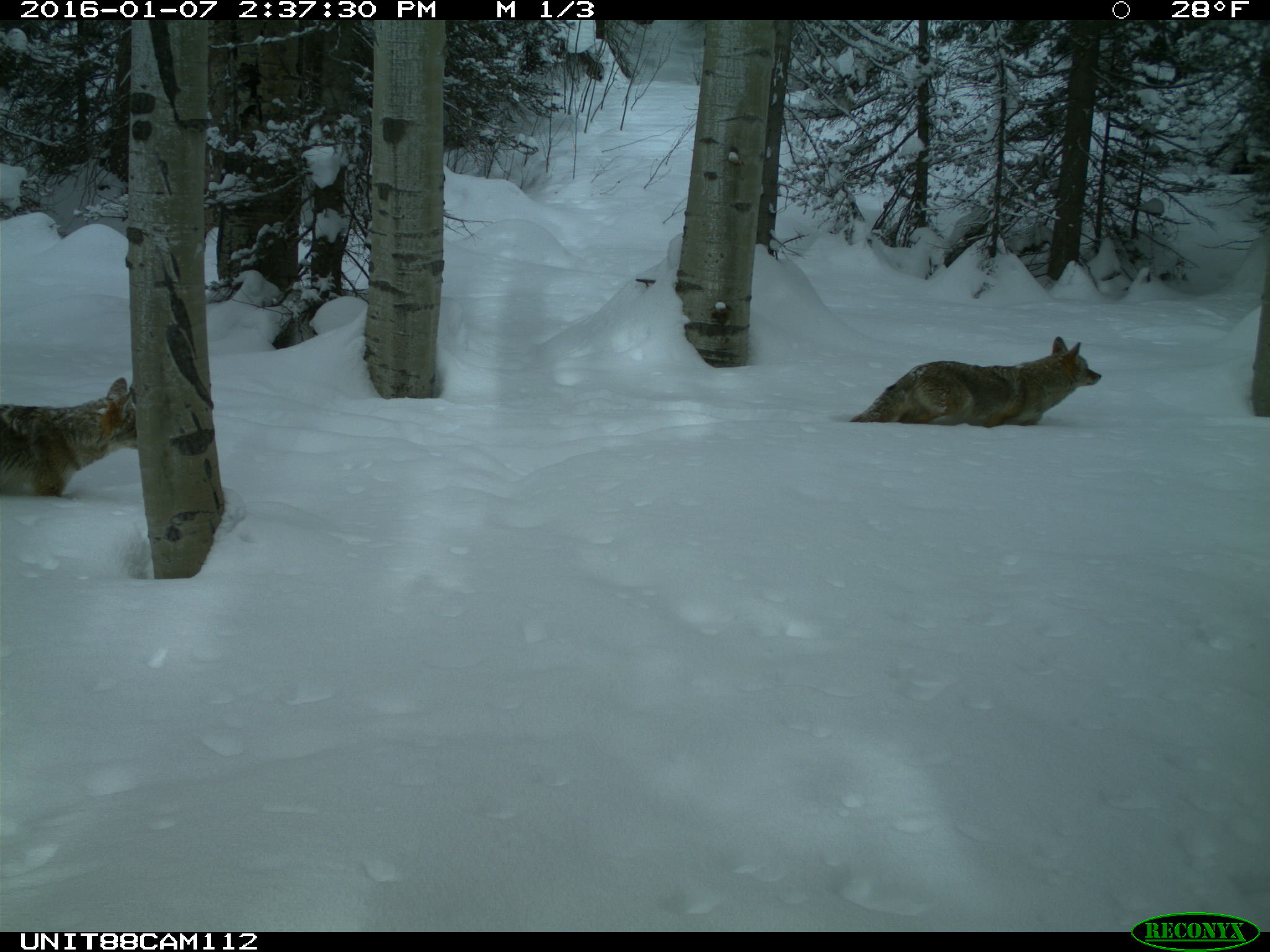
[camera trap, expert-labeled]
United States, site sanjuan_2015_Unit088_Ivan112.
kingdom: Animalia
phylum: Chordata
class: Mammalia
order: Carnivora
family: Canidae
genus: Canis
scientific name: Canis latrans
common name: coyote